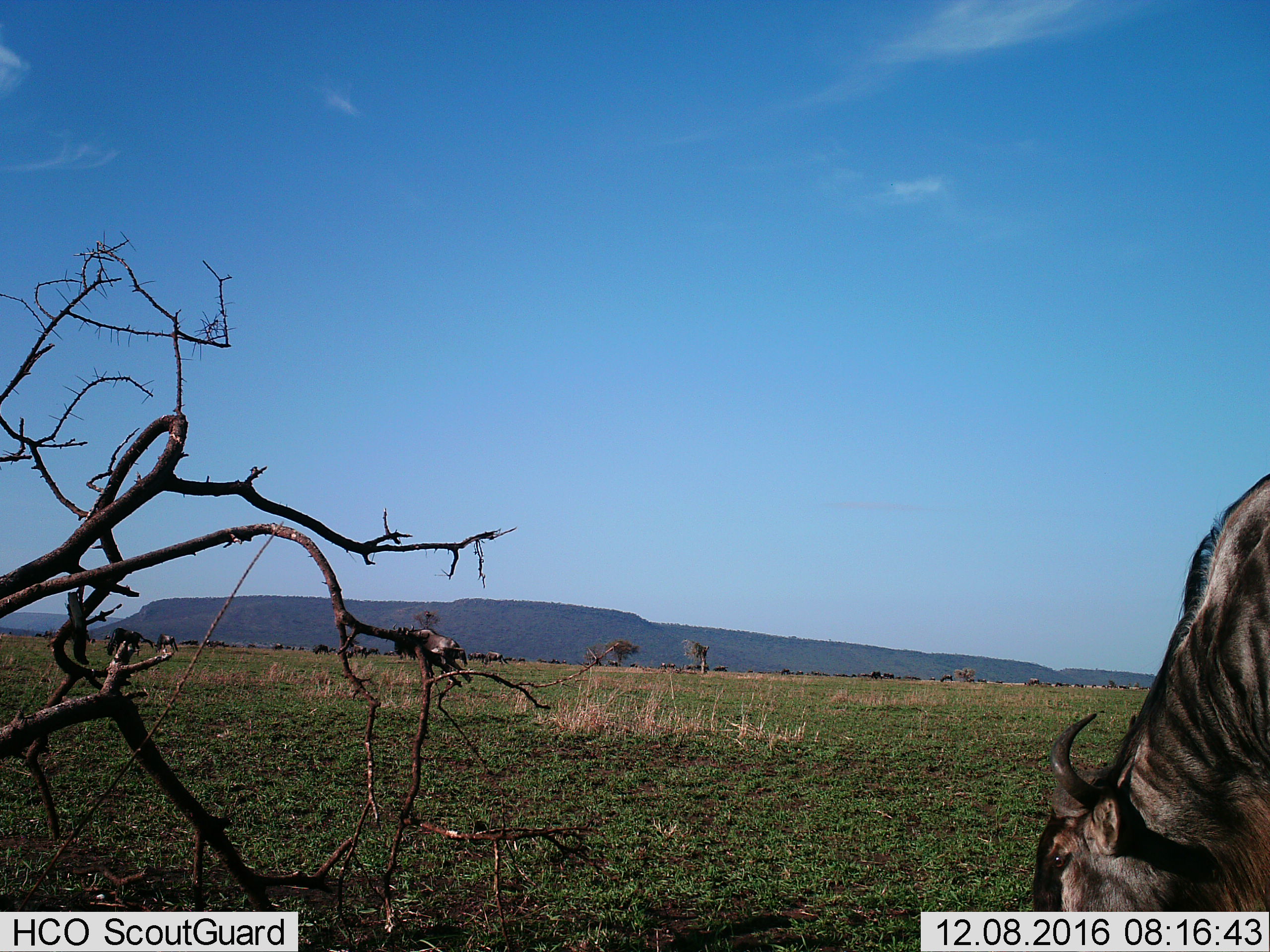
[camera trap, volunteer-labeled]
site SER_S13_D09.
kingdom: Animalia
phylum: Chordata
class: Mammalia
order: Artiodactyla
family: Bovidae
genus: Connochaetes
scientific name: Connochaetes taurinus taurinus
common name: blue wildebeest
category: wildebeestblue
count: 2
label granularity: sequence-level